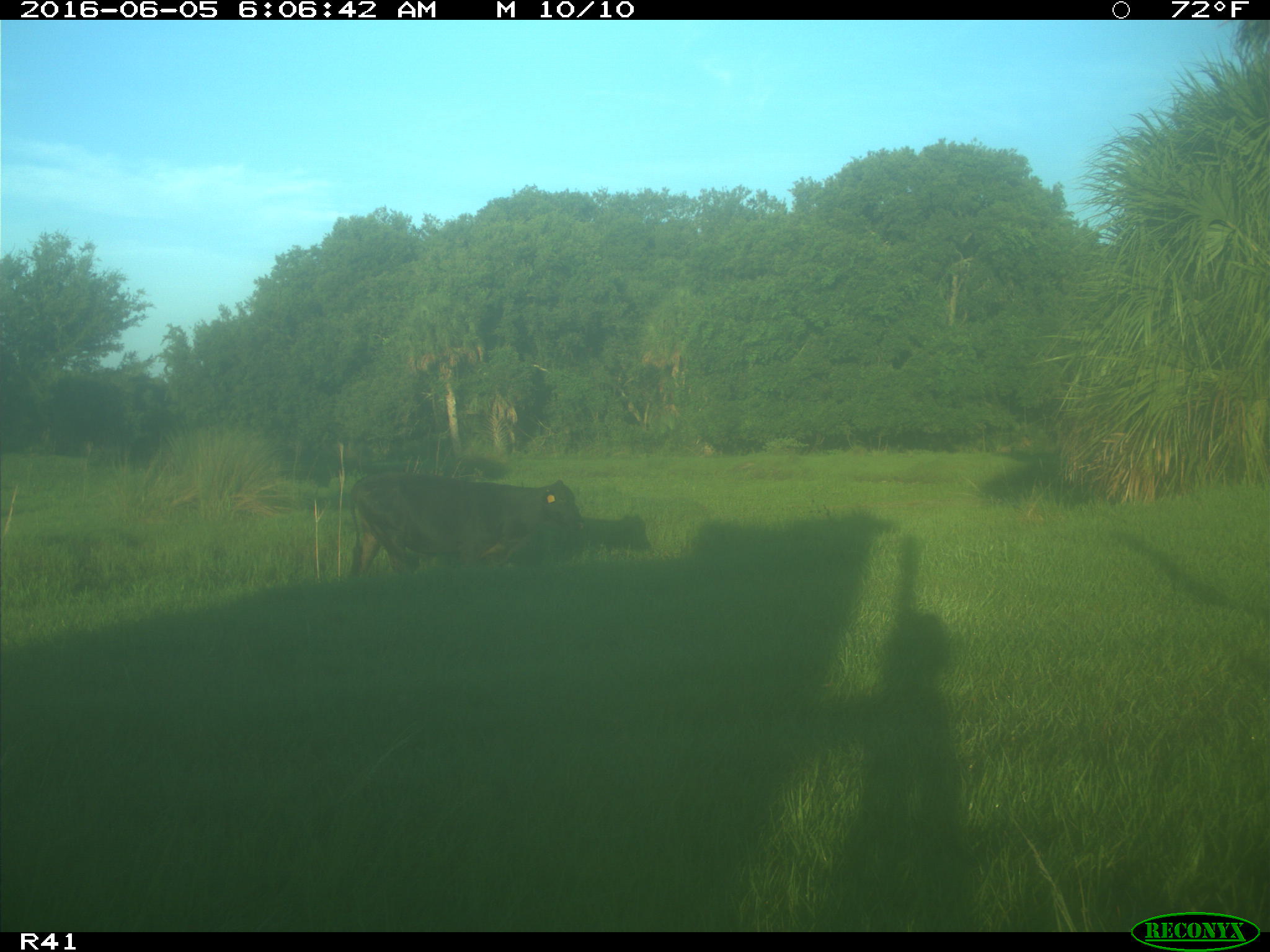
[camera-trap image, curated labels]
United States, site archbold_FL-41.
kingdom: Animalia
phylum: Chordata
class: Mammalia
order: Artiodactyla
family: Bovidae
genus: Bos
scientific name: Bos taurus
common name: domestic cow